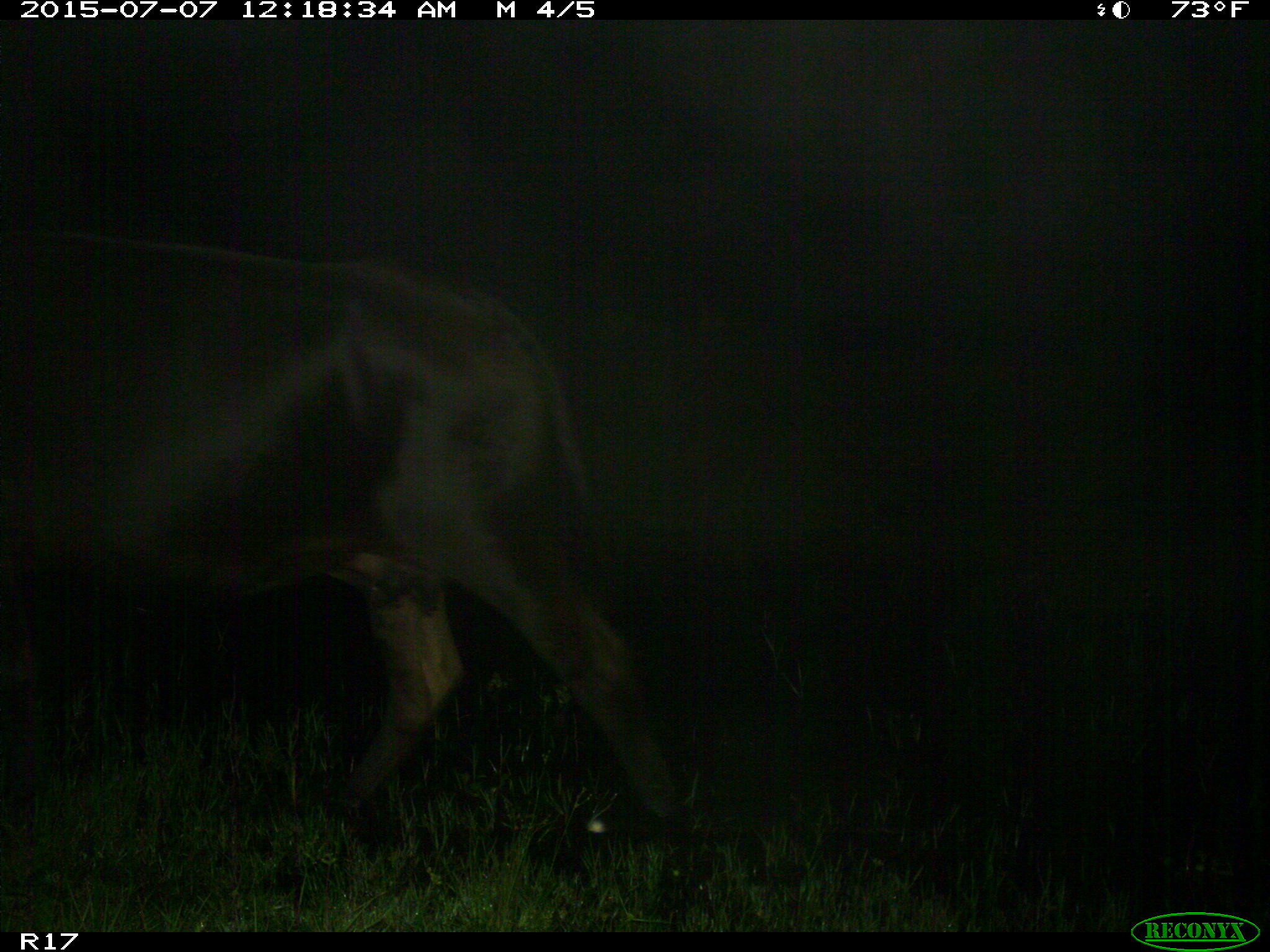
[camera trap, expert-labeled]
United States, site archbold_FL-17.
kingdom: Animalia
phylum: Chordata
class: Mammalia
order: Artiodactyla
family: Bovidae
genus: Bos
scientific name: Bos taurus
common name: domestic cow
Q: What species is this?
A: Bos taurus (domestic cow).